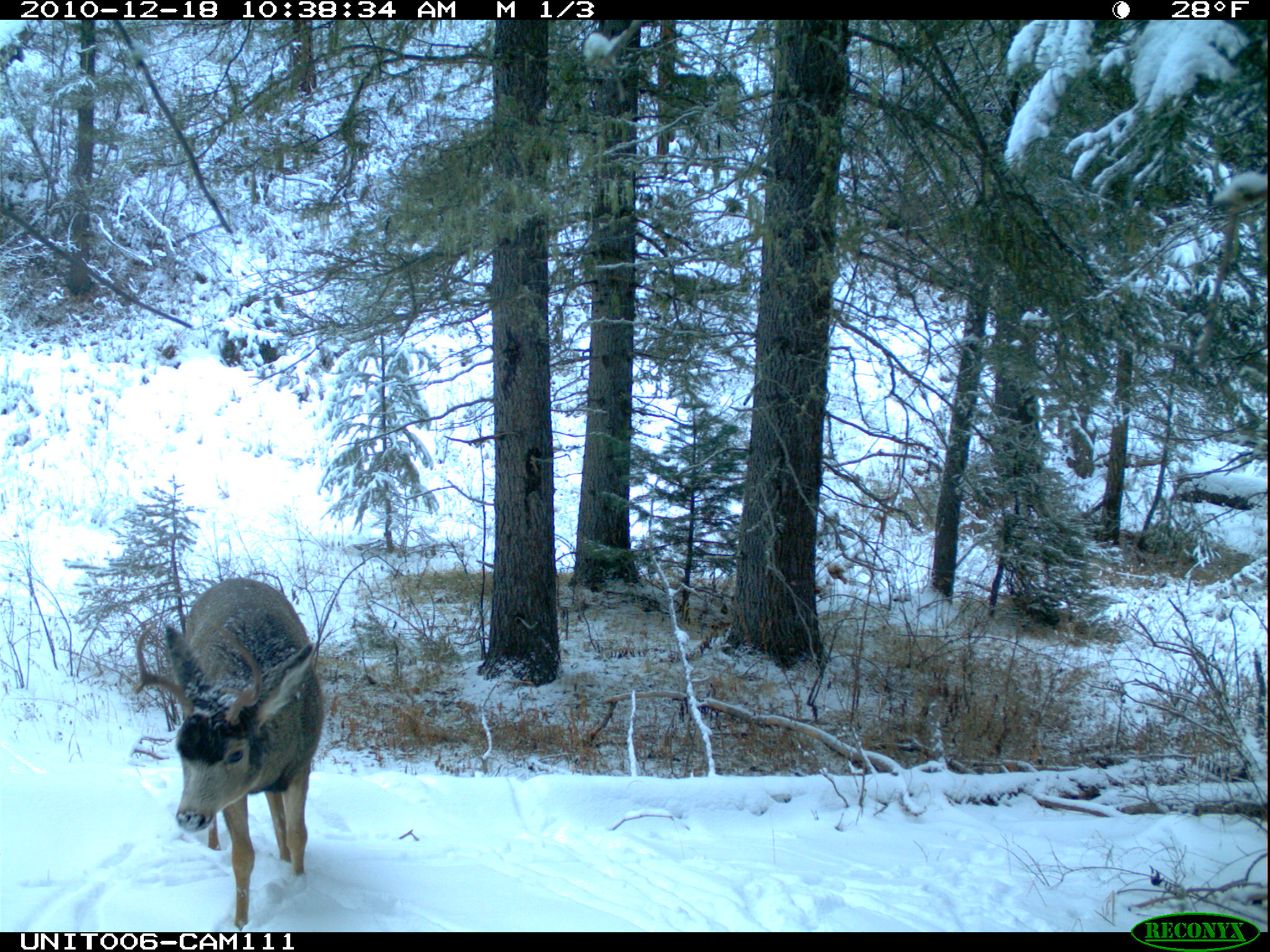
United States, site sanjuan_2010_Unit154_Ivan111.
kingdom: Animalia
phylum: Chordata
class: Mammalia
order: Artiodactyla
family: Cervidae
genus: Odocoileus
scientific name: Odocoileus hemionus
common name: mule deer